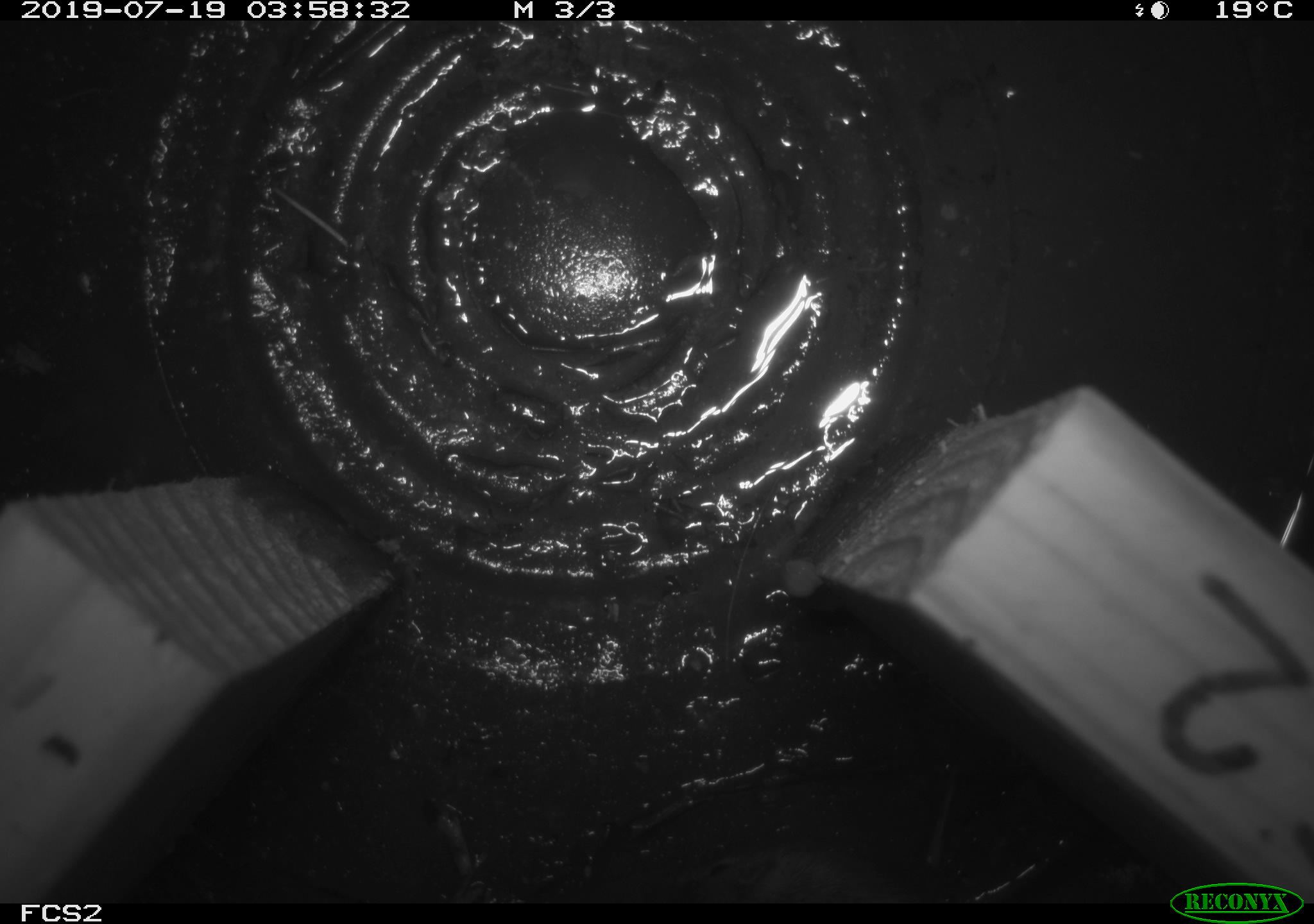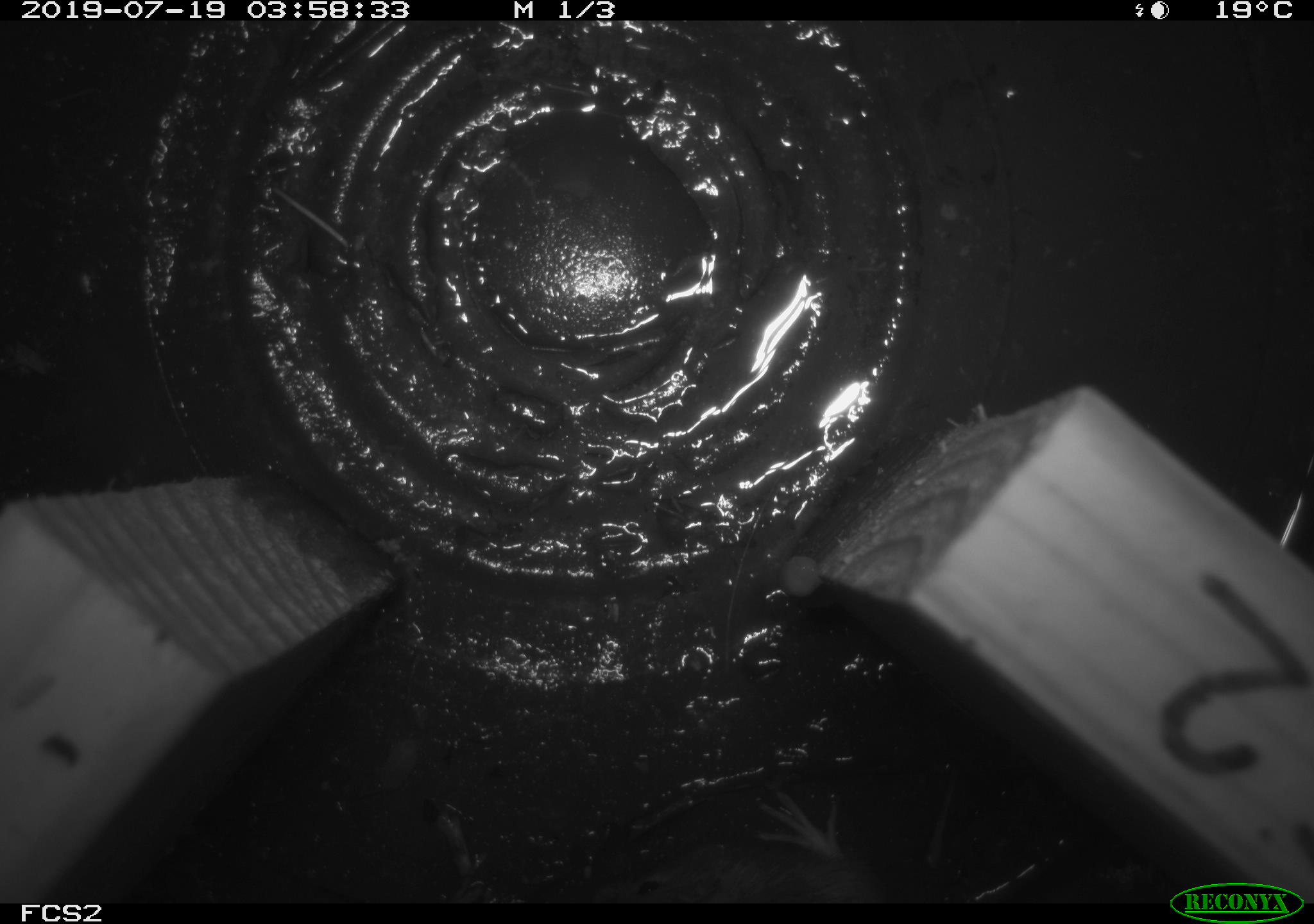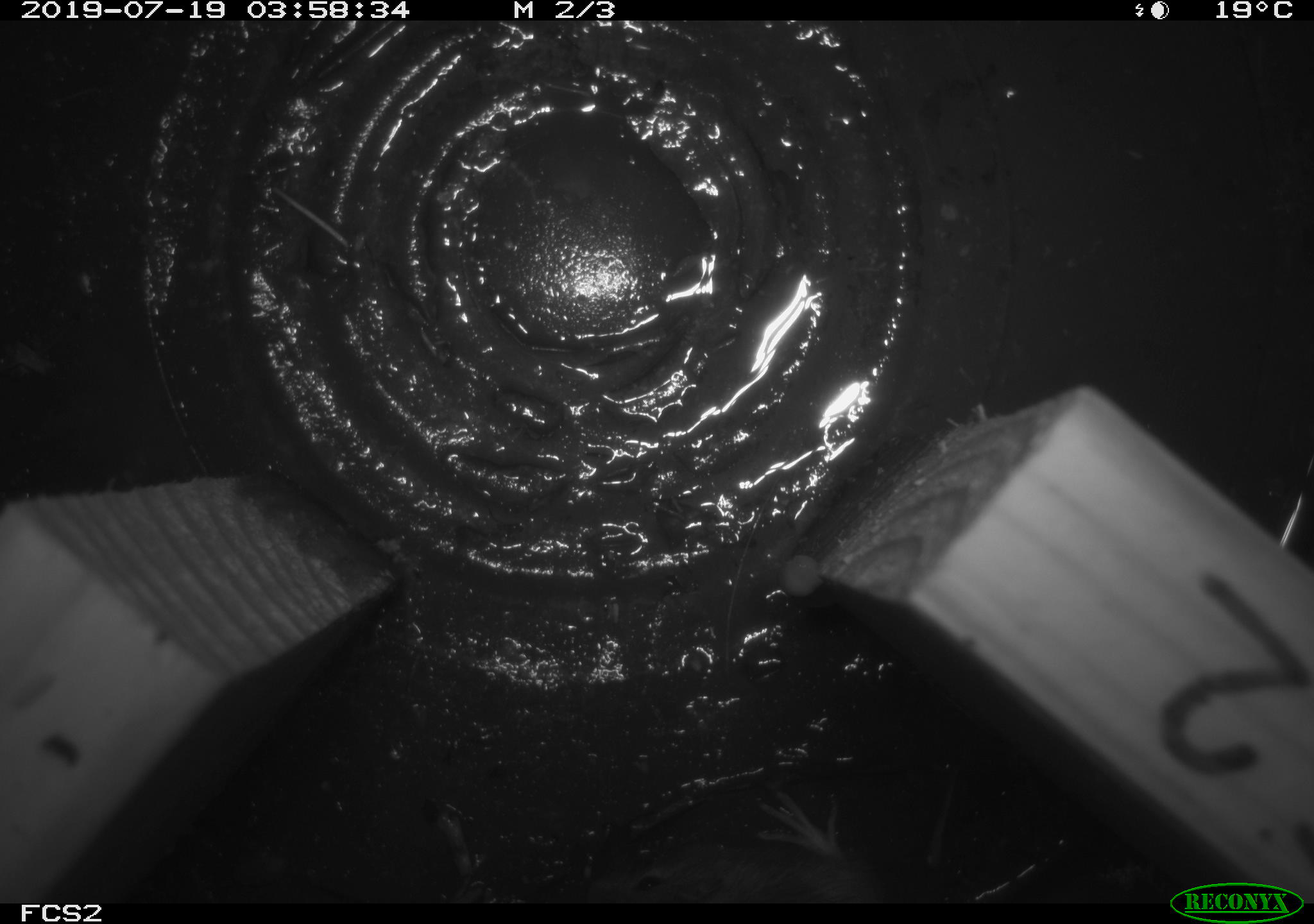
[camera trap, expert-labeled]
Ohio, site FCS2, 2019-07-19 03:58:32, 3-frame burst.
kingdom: Animalia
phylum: Chordata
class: Mammalia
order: Rodentia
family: Zapodidae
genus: Napaeozapus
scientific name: Napaeozapus insignis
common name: woodland jumping mouse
Woodland jumping mouse (Napaeozapus insignis).